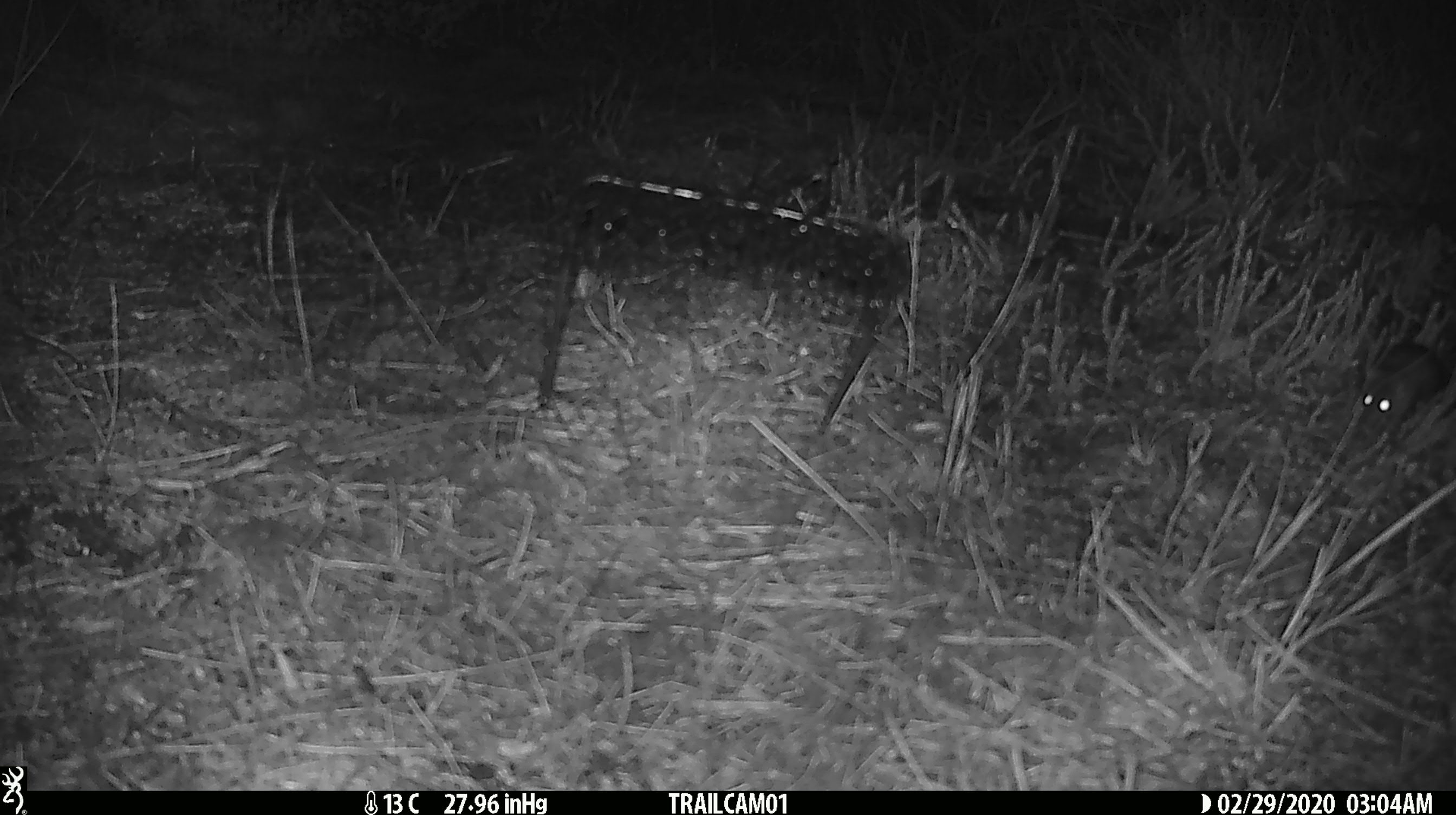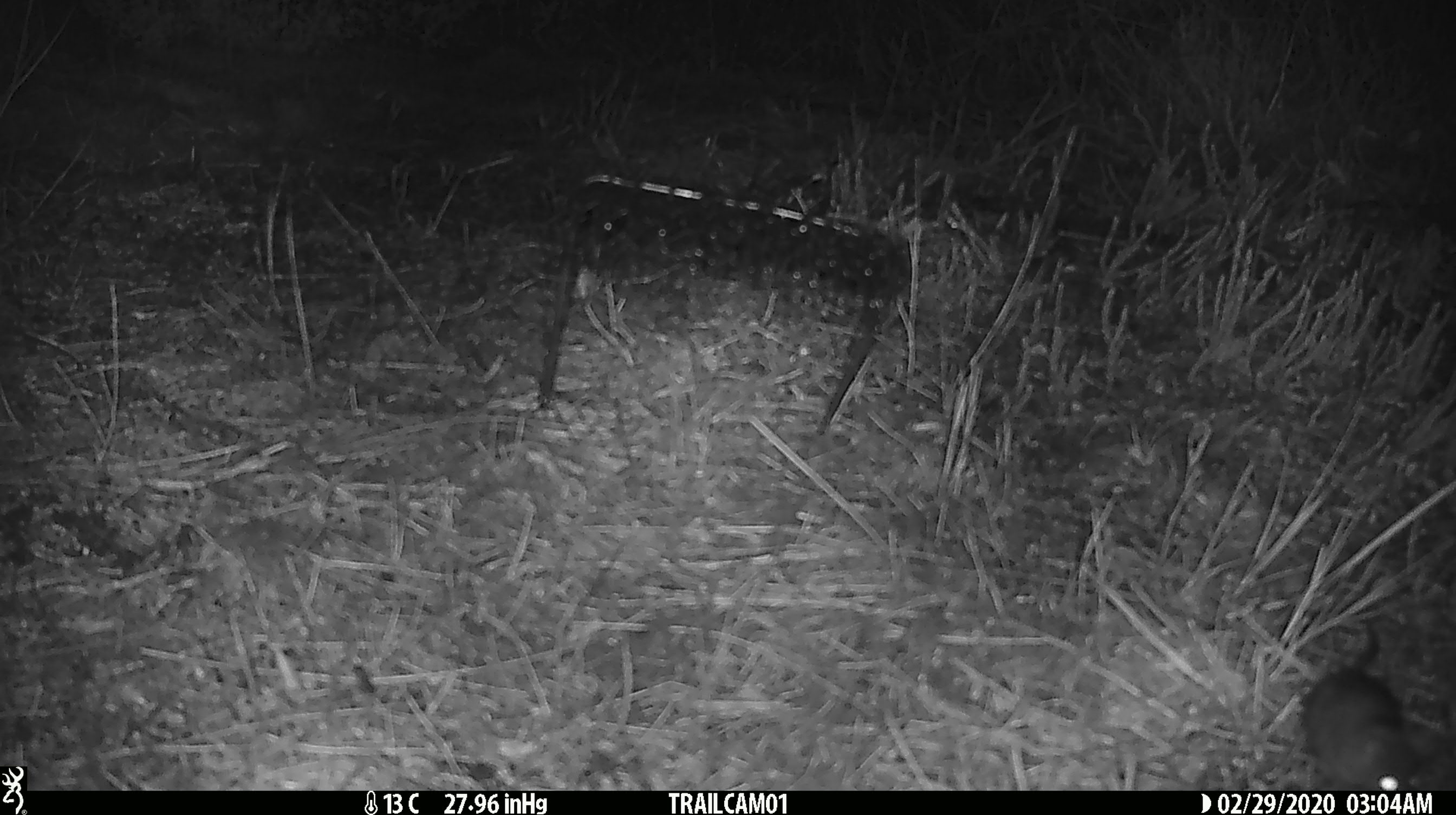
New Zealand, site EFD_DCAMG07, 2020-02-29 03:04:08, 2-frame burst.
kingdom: Animalia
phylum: Chordata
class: Mammalia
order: Rodentia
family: Muridae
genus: Mus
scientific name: Mus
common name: mouse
Mouse (Mus).